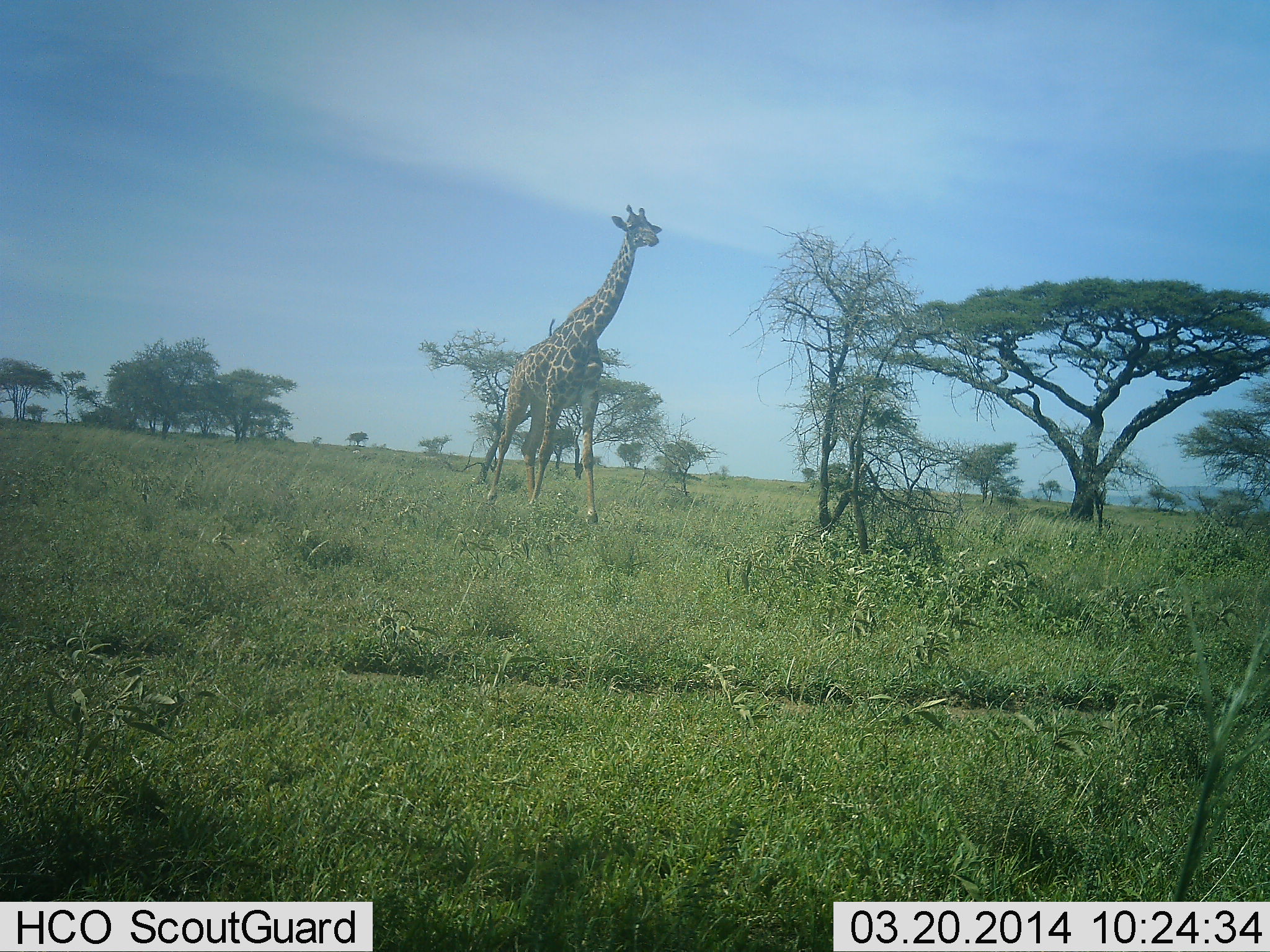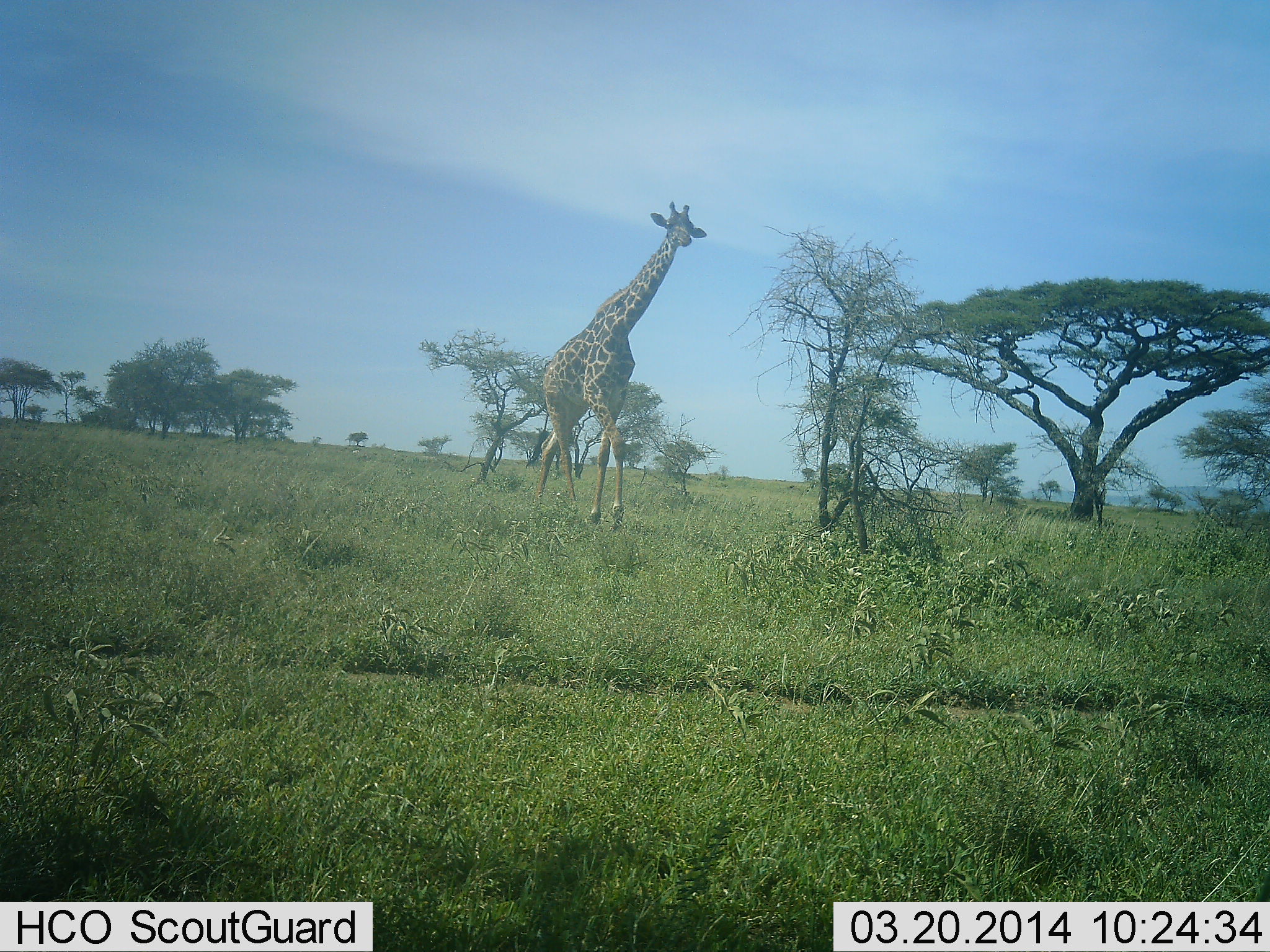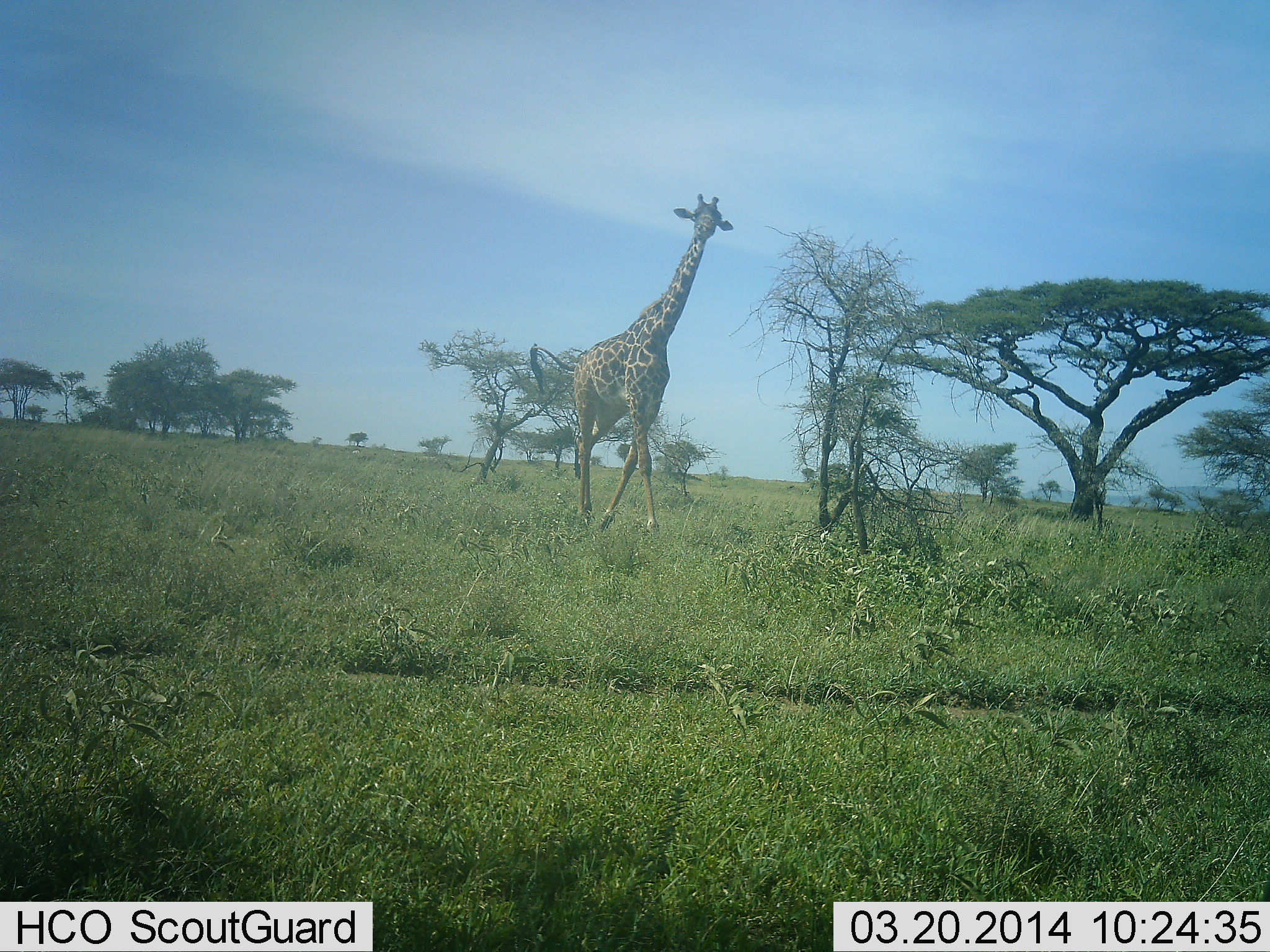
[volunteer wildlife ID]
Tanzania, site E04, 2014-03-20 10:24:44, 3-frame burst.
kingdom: Animalia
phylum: Chordata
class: Mammalia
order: Artiodactyla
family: Giraffidae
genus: Giraffa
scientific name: Giraffa camelopardalis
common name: giraffe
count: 1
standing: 20%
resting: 0%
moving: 90%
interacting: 0%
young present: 0%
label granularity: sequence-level